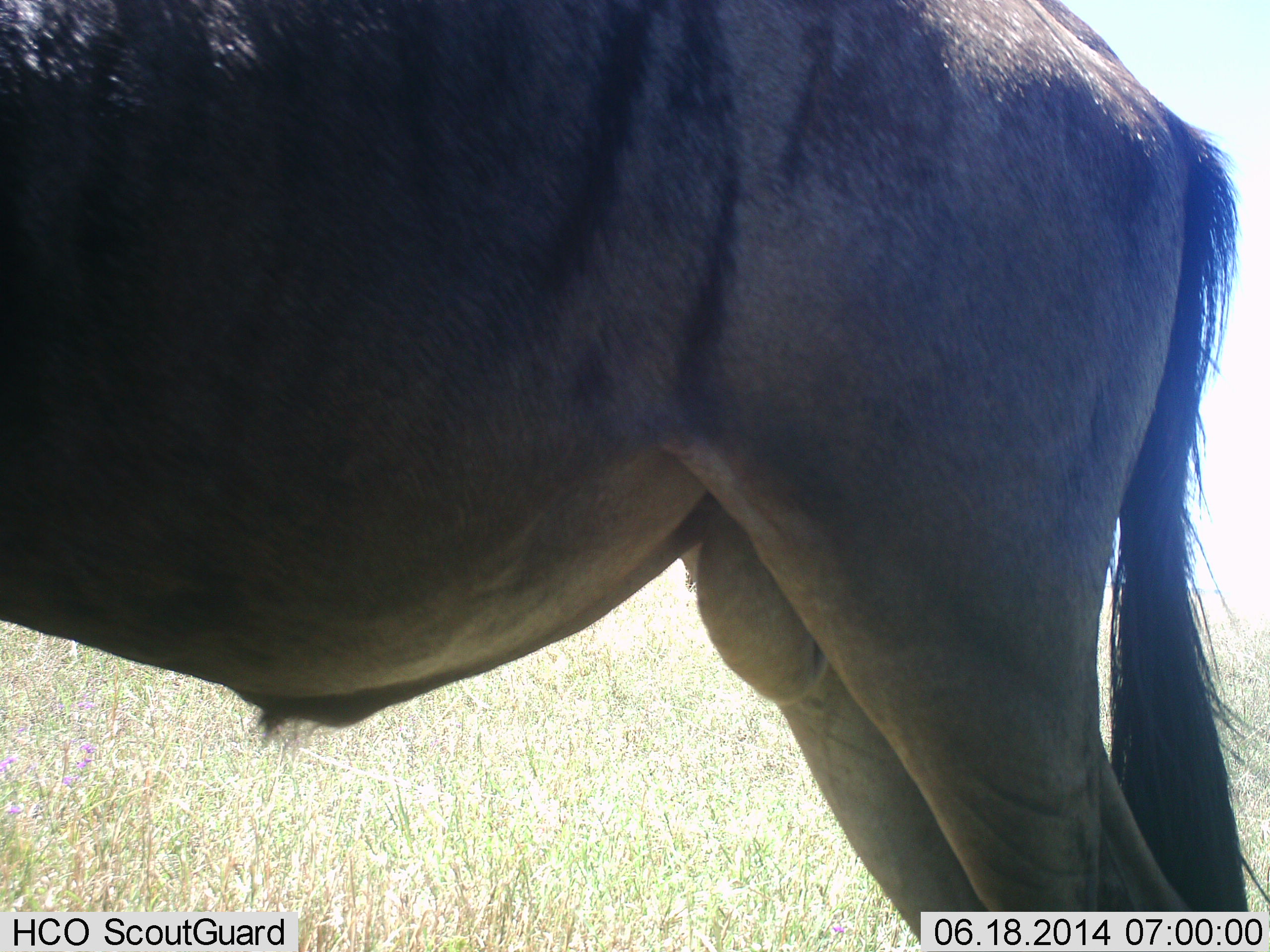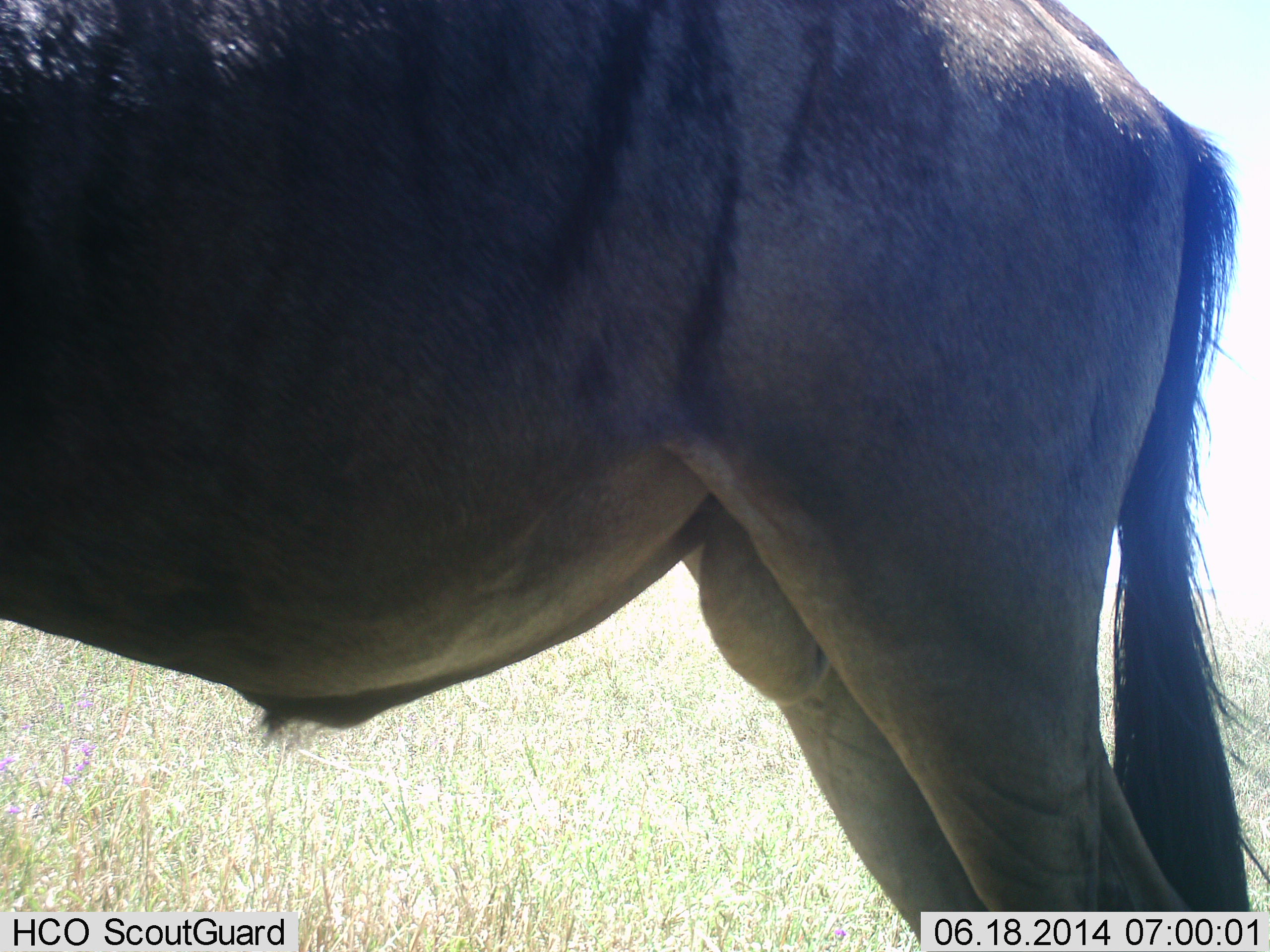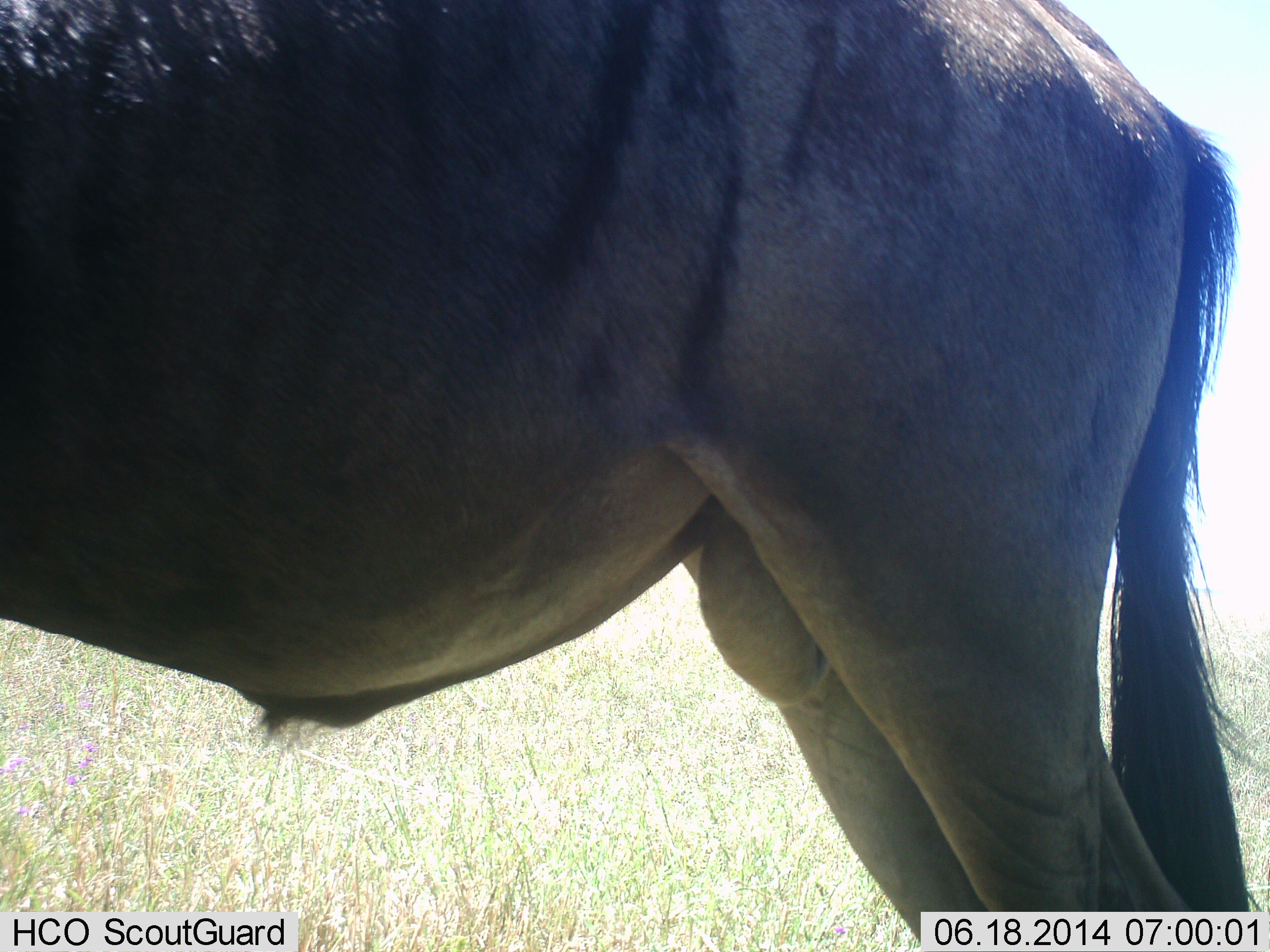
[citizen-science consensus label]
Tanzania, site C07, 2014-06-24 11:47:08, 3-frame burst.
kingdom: Animalia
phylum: Chordata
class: Mammalia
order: Artiodactyla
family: Bovidae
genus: Connochaetes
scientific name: Connochaetes taurinus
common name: blue wildebeest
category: wildebeest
Wildebeest (blue wildebeest) (Connochaetes taurinus), count 1. Behavior (volunteer vote fractions): standing 100%, resting 0%, moving 0%, interacting 0%. Young present (vote fraction): 0%. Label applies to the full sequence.